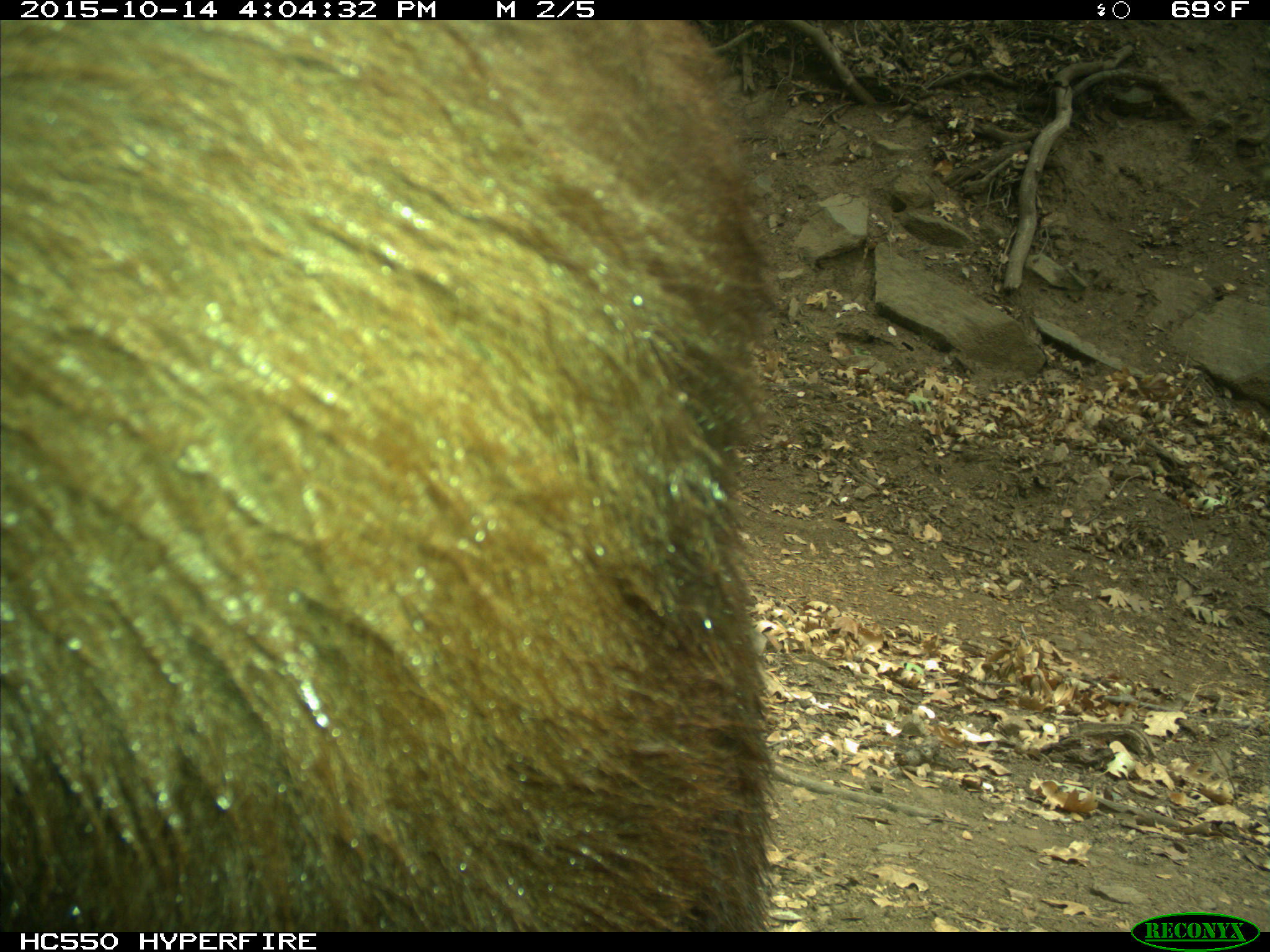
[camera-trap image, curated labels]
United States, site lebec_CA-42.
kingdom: Animalia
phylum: Chordata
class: Mammalia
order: Carnivora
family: Ursidae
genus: Ursus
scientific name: Ursus americanus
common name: american black bear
Ursus americanus (american black bear).